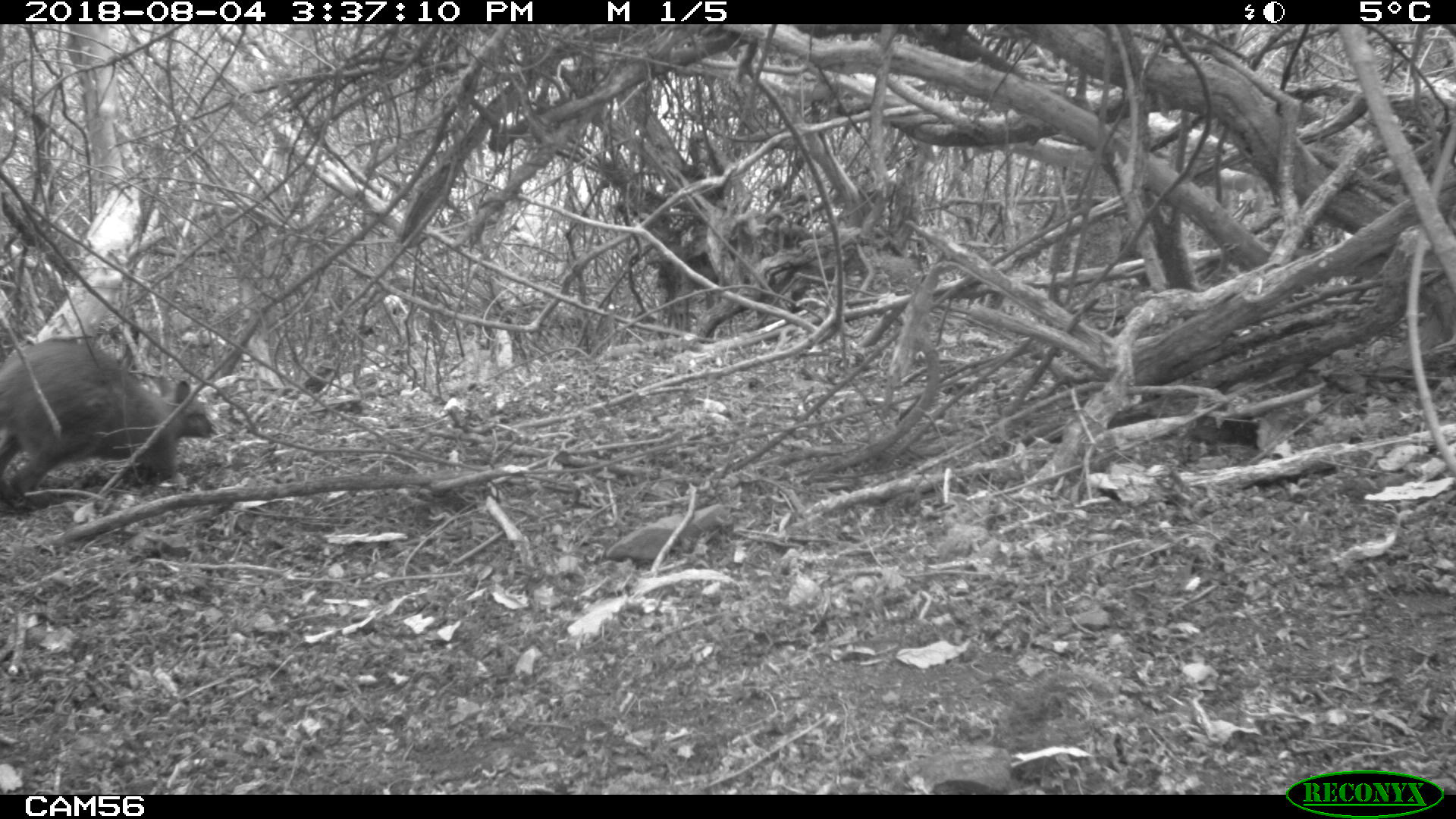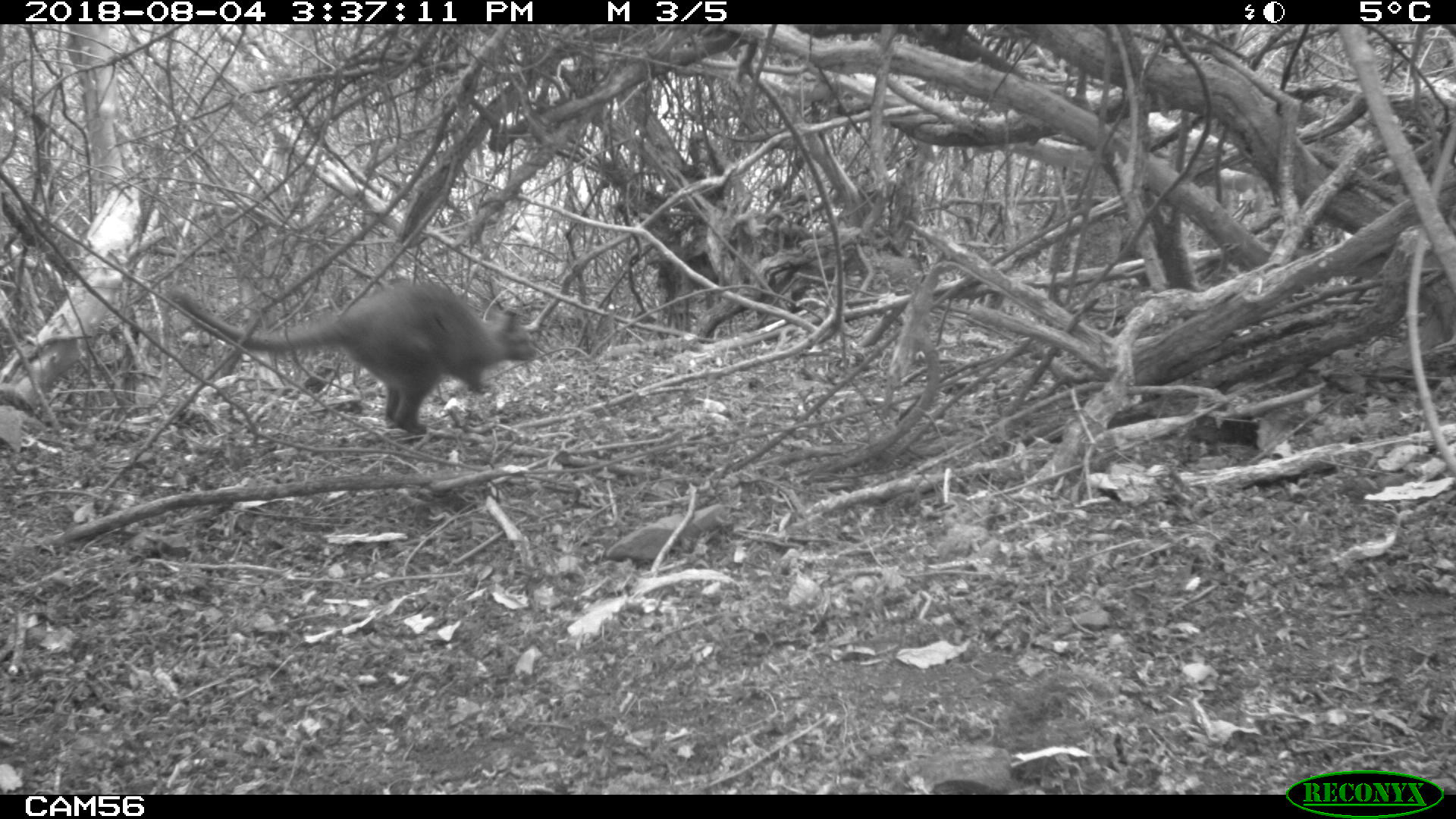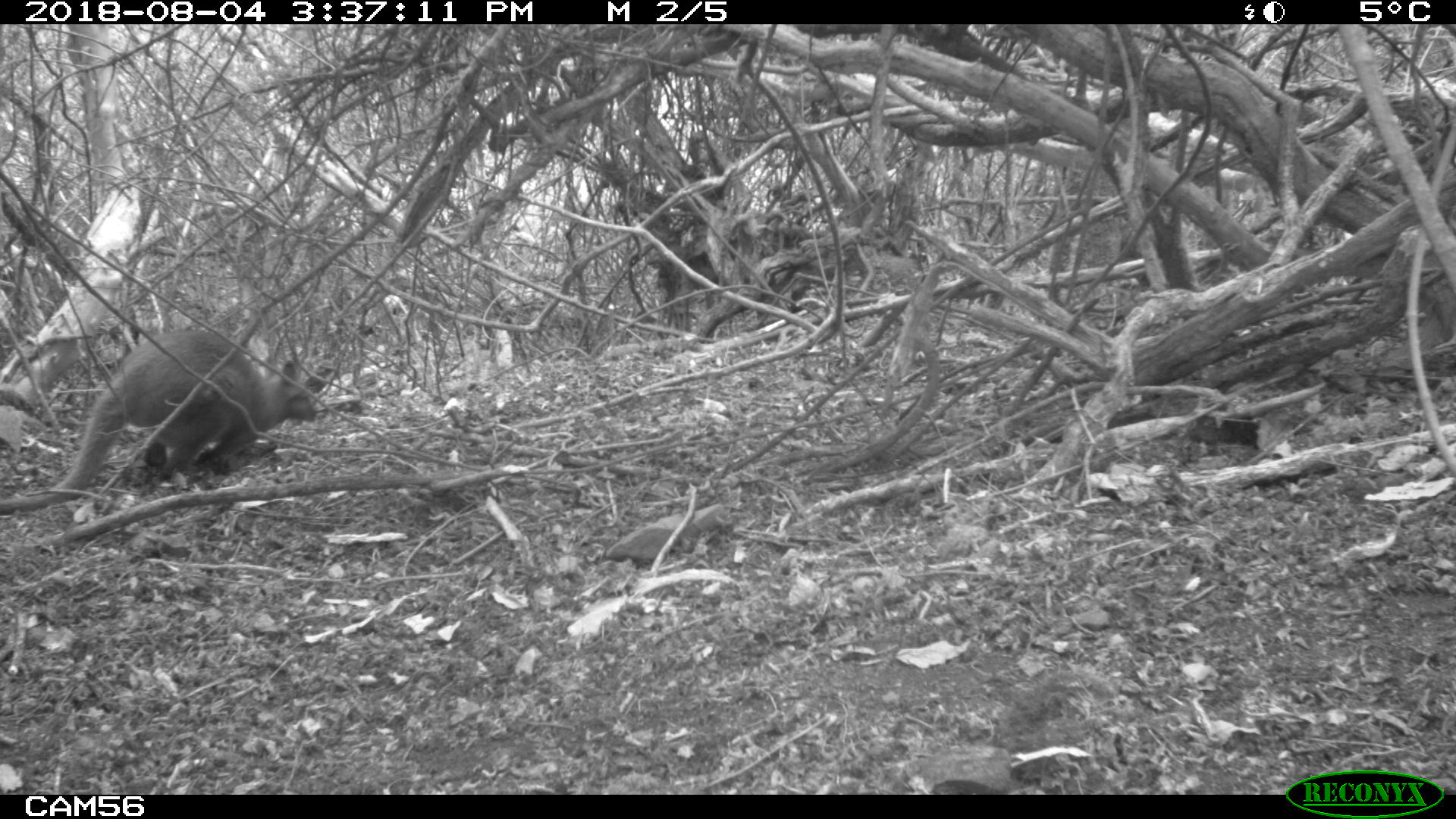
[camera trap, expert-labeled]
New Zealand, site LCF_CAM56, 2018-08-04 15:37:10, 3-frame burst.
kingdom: Animalia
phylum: Chordata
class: Mammalia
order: Diprotodontia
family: Macropodidae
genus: Notamacropus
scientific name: Notamacropus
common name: wallaby